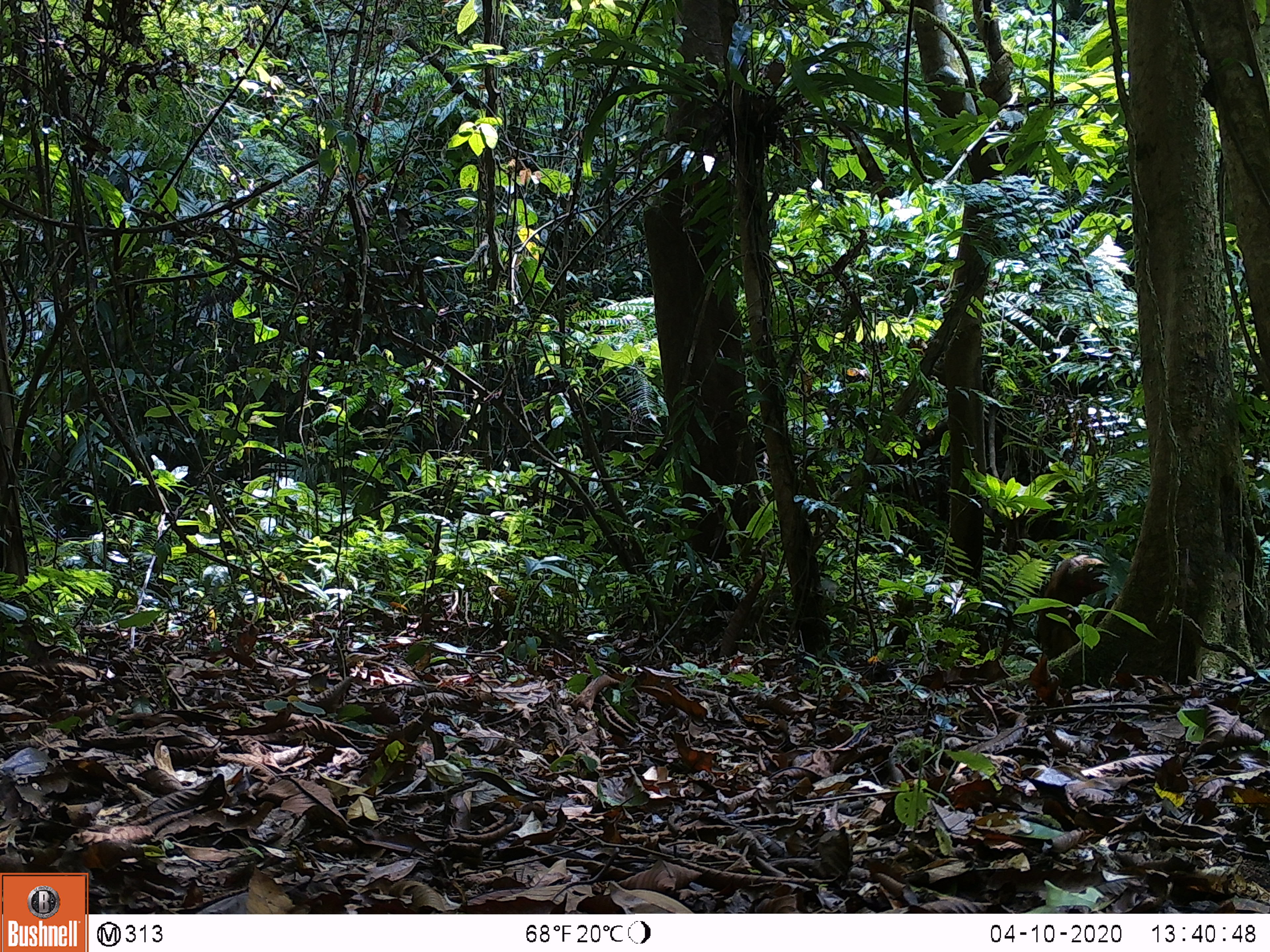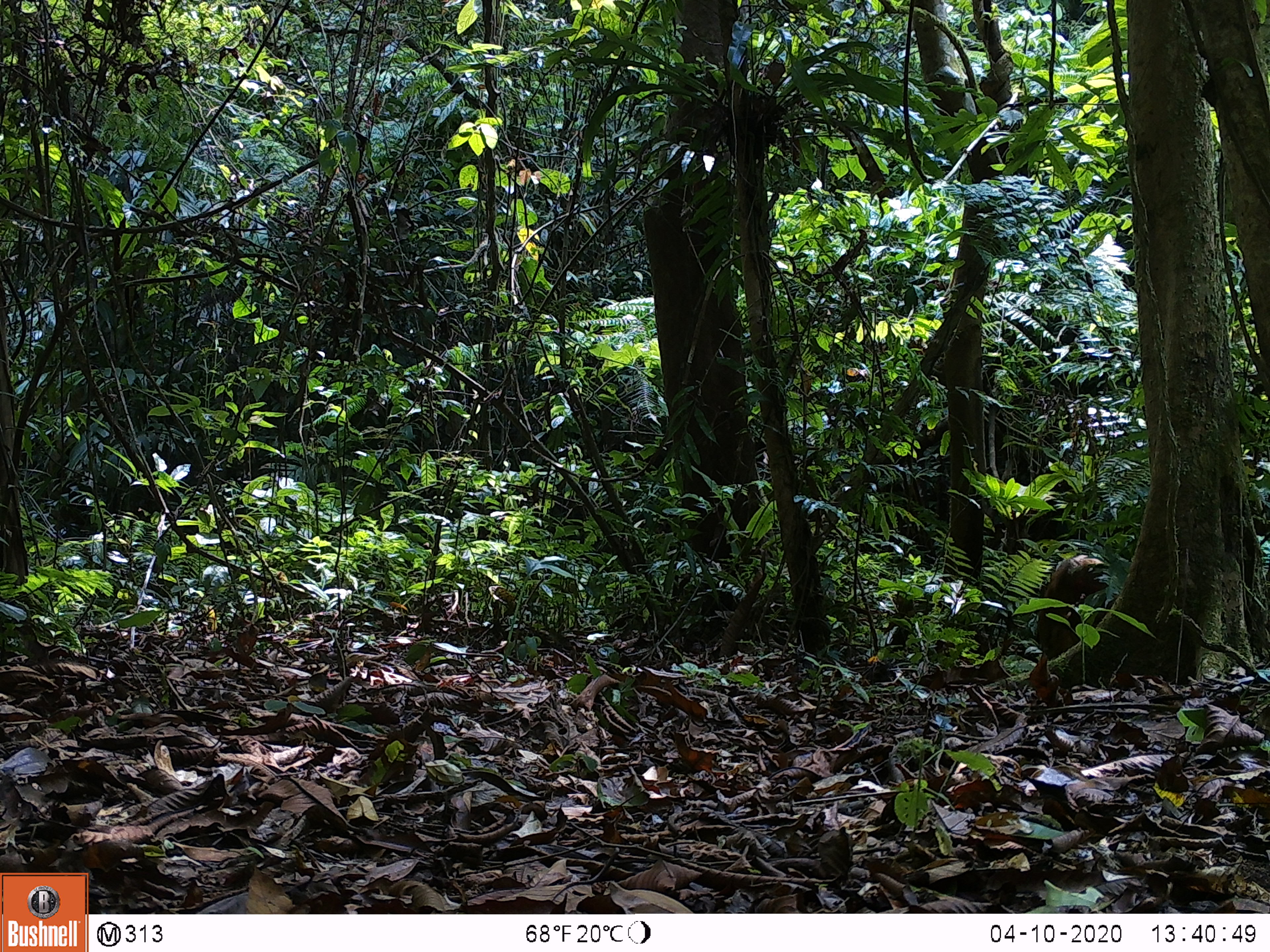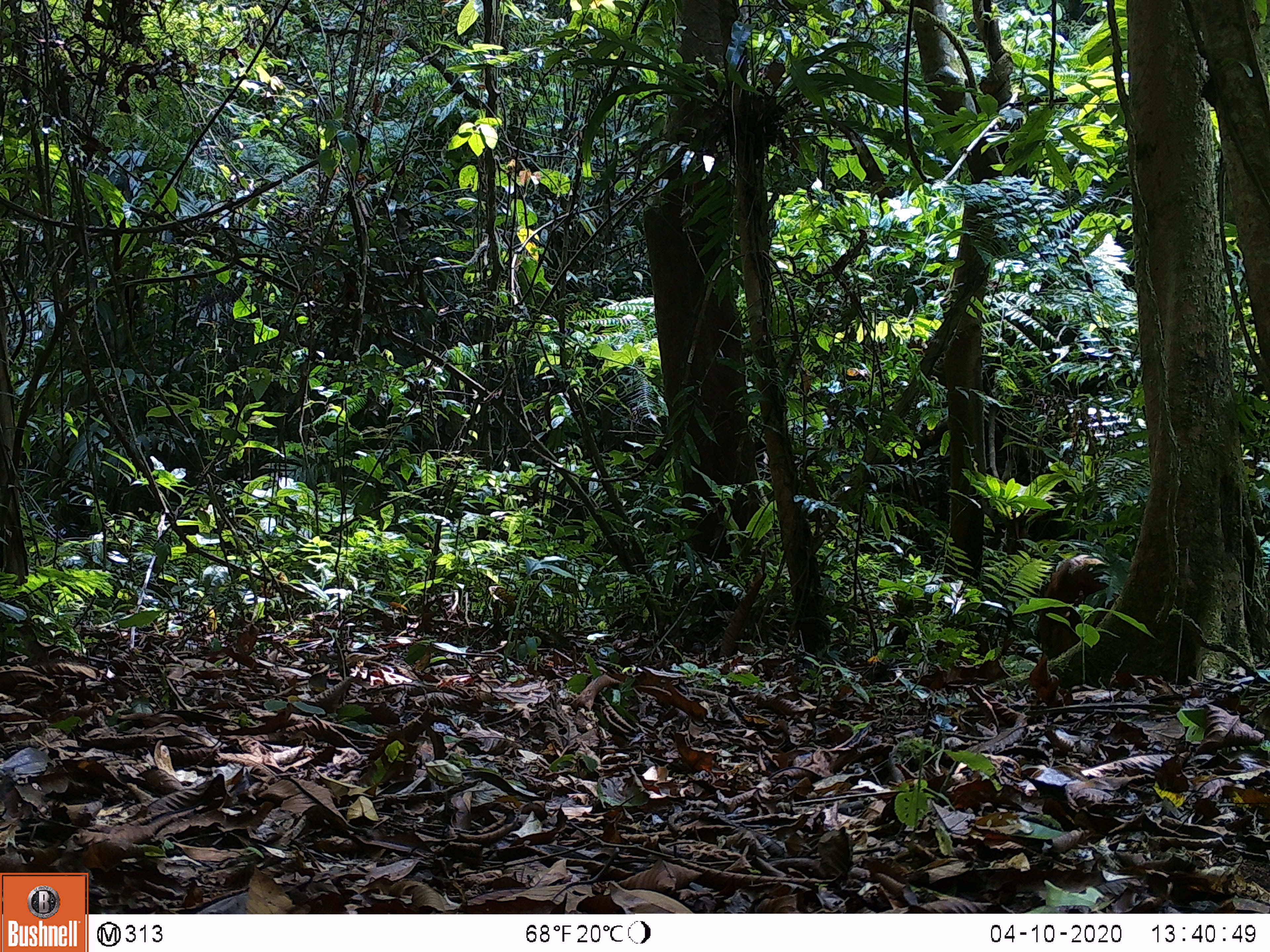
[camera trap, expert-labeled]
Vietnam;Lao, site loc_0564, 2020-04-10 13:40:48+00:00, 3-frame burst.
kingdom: Animalia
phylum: Chordata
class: Mammalia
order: Primates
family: Cercopithecidae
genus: Macaca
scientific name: Macaca arctoides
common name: stump-tailed macaque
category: stump tailed macaque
Stump tailed macaque (stump-tailed macaque) (Macaca arctoides). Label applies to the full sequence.